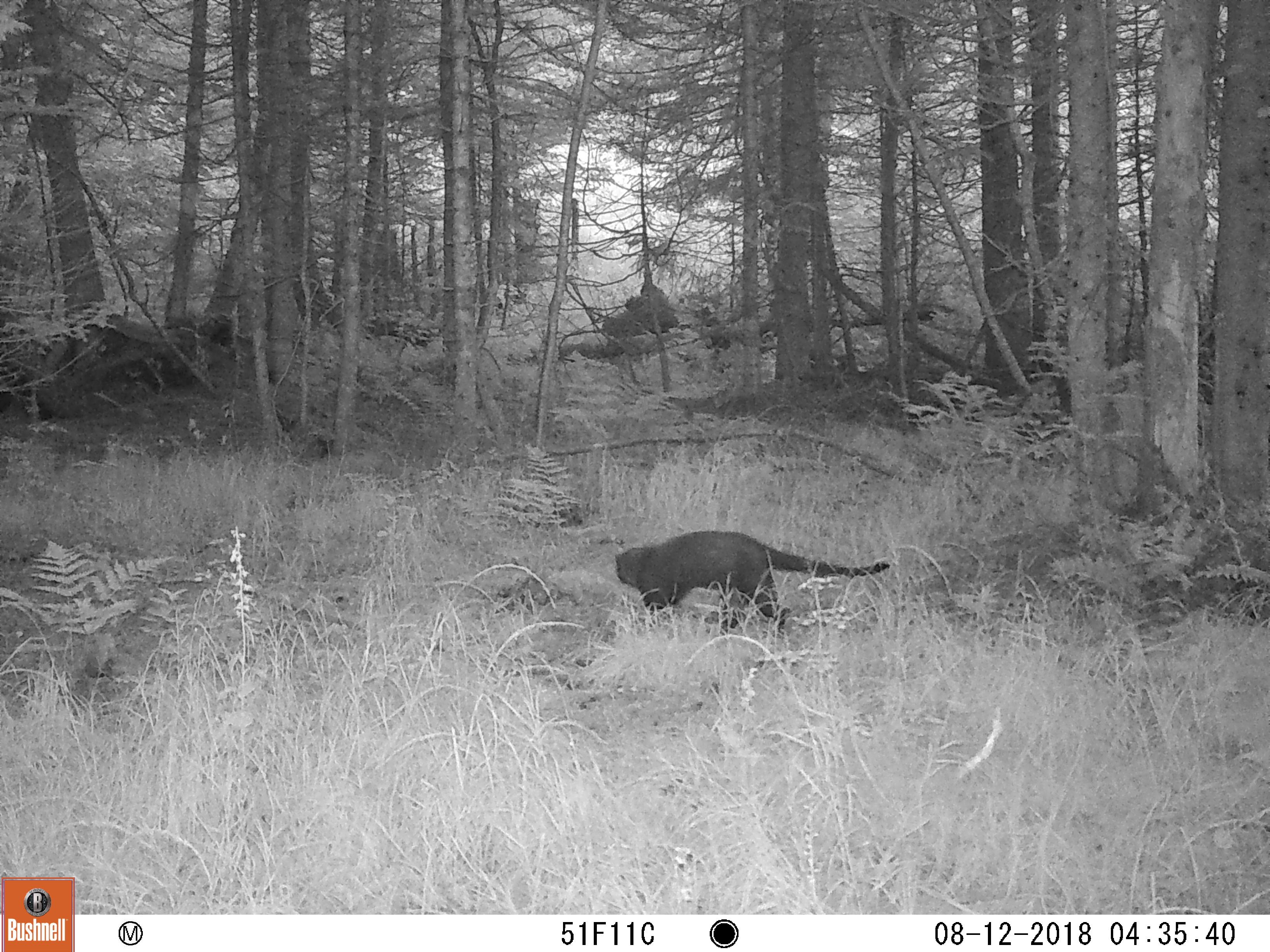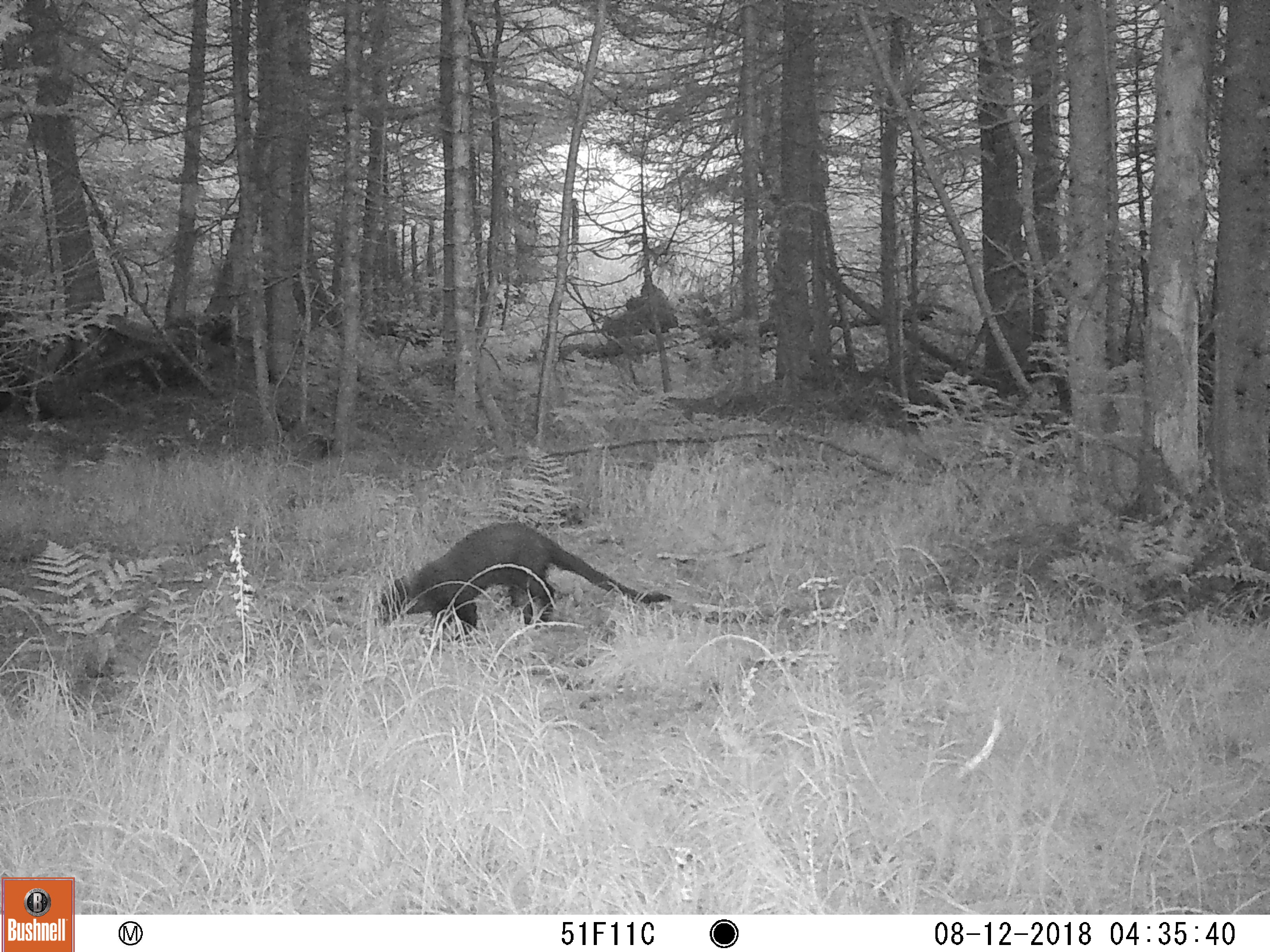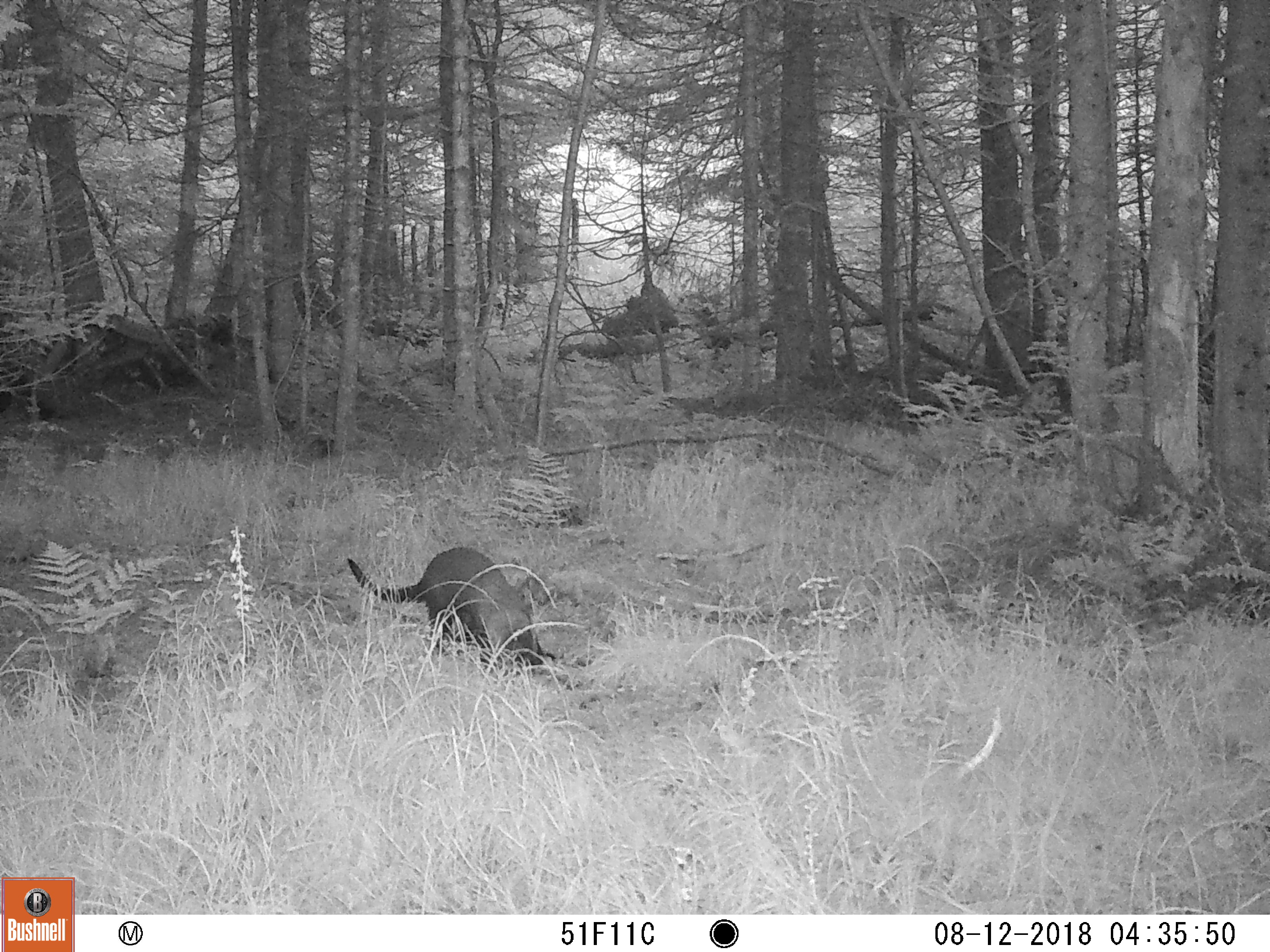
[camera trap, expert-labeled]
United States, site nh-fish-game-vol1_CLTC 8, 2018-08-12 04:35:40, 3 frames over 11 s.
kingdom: Animalia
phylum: Chordata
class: Mammalia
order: Carnivora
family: Mustelidae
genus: Pekania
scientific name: Pekania pennanti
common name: fisher